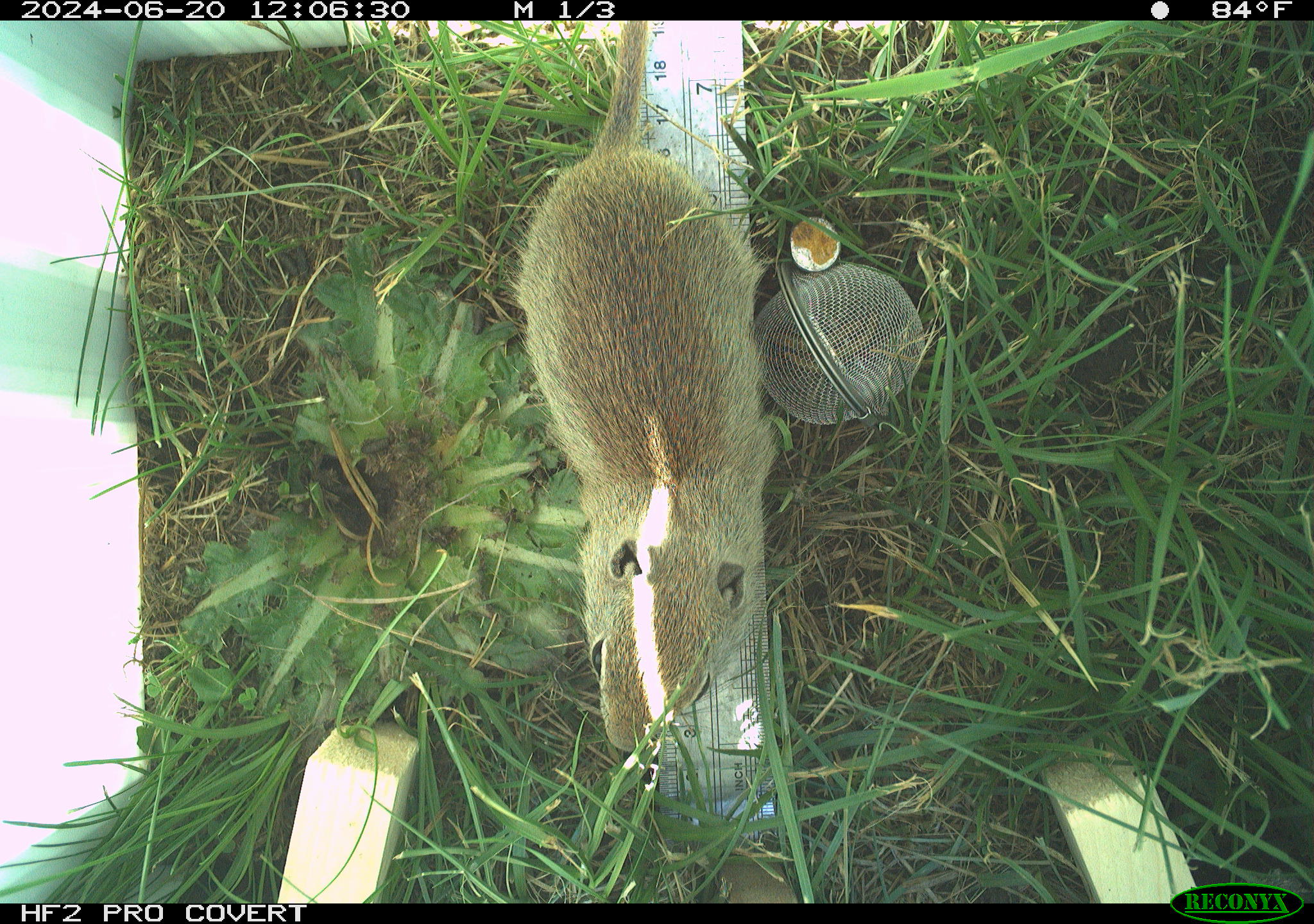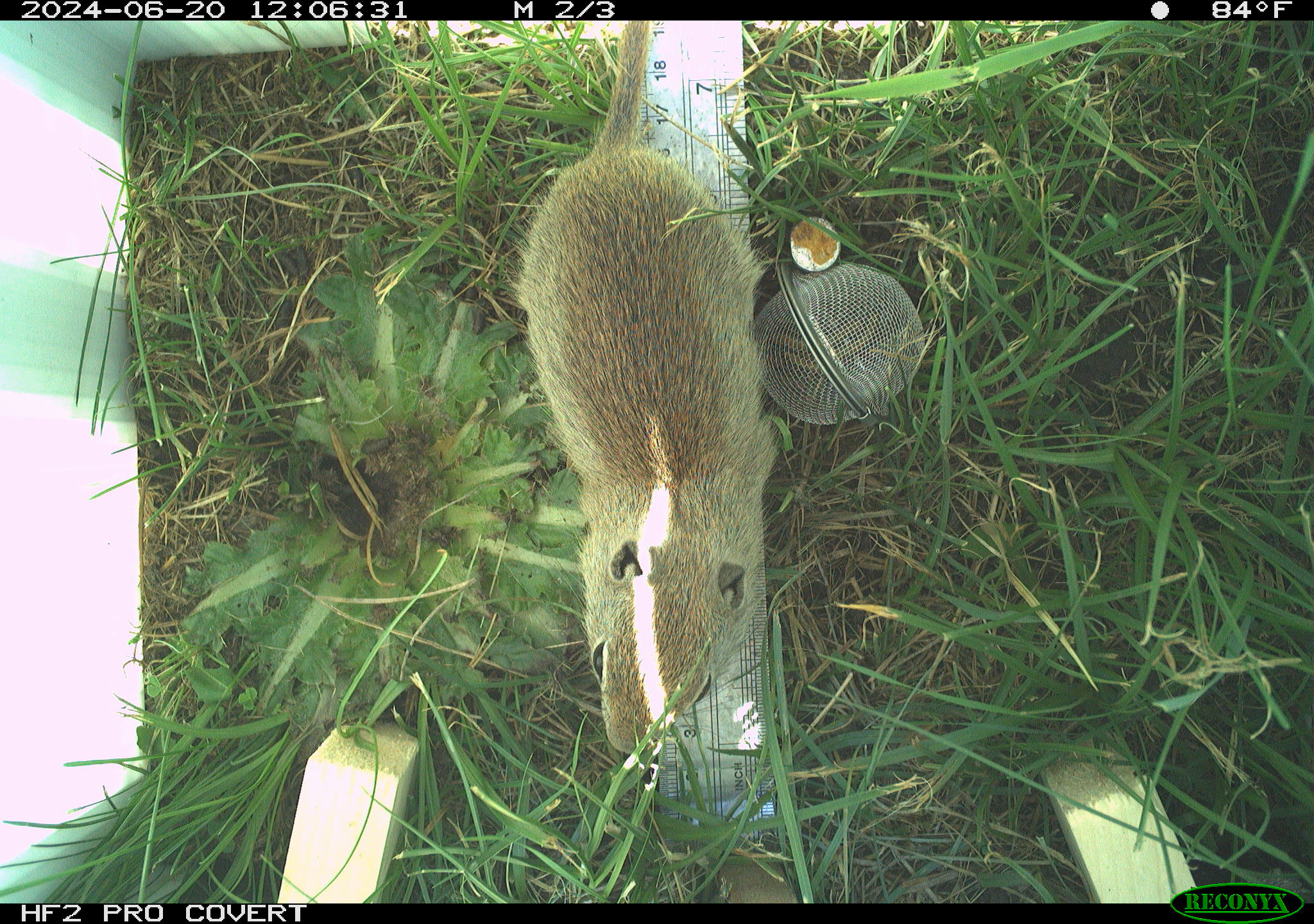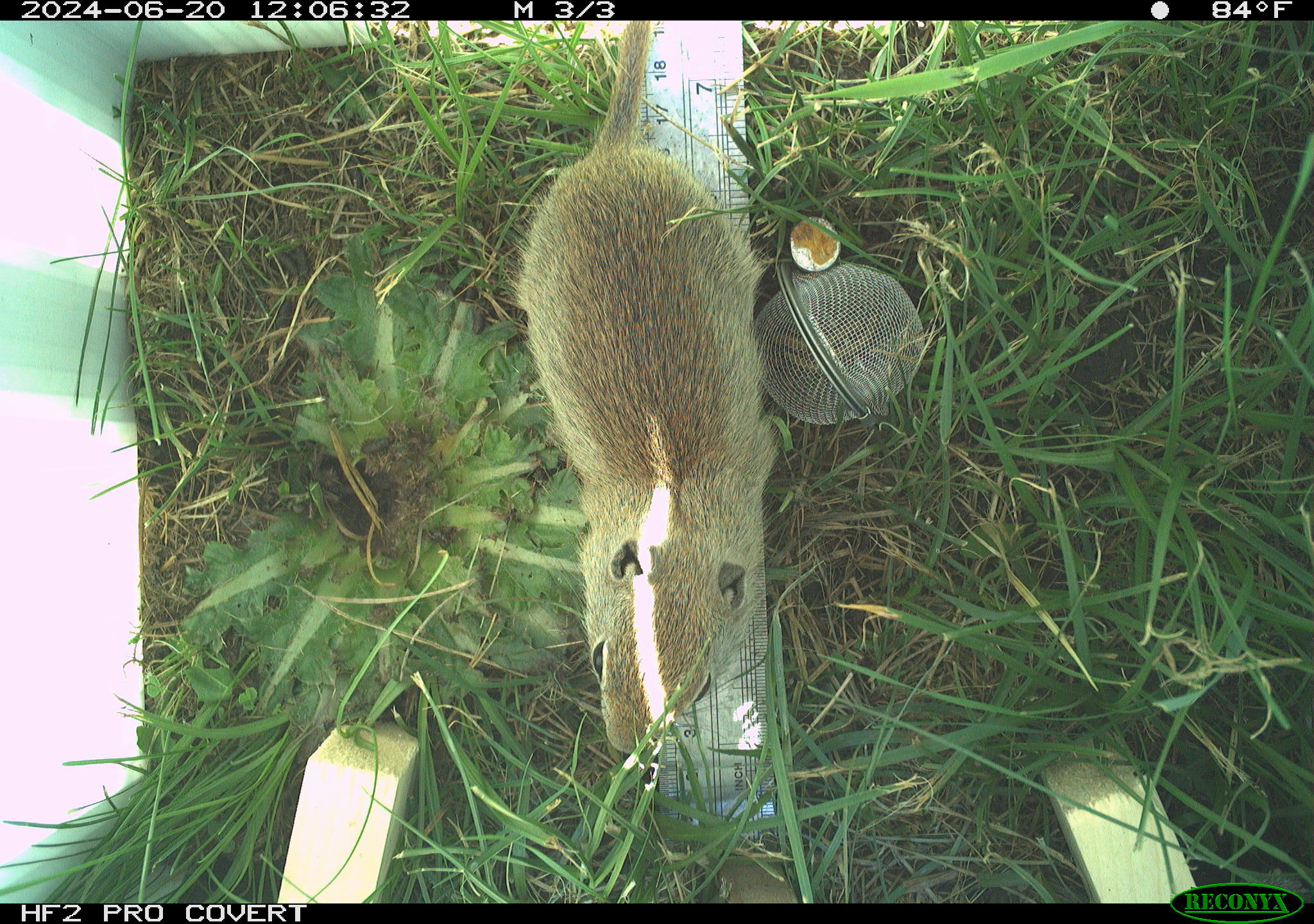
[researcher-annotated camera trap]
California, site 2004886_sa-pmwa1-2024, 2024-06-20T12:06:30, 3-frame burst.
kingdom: Animalia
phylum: Chordata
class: Mammalia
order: Rodentia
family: Sciuridae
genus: Urocitellus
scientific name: Urocitellus beldingi beldingi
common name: belding's ground squirrel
Belding's ground squirrel (Urocitellus beldingi beldingi).